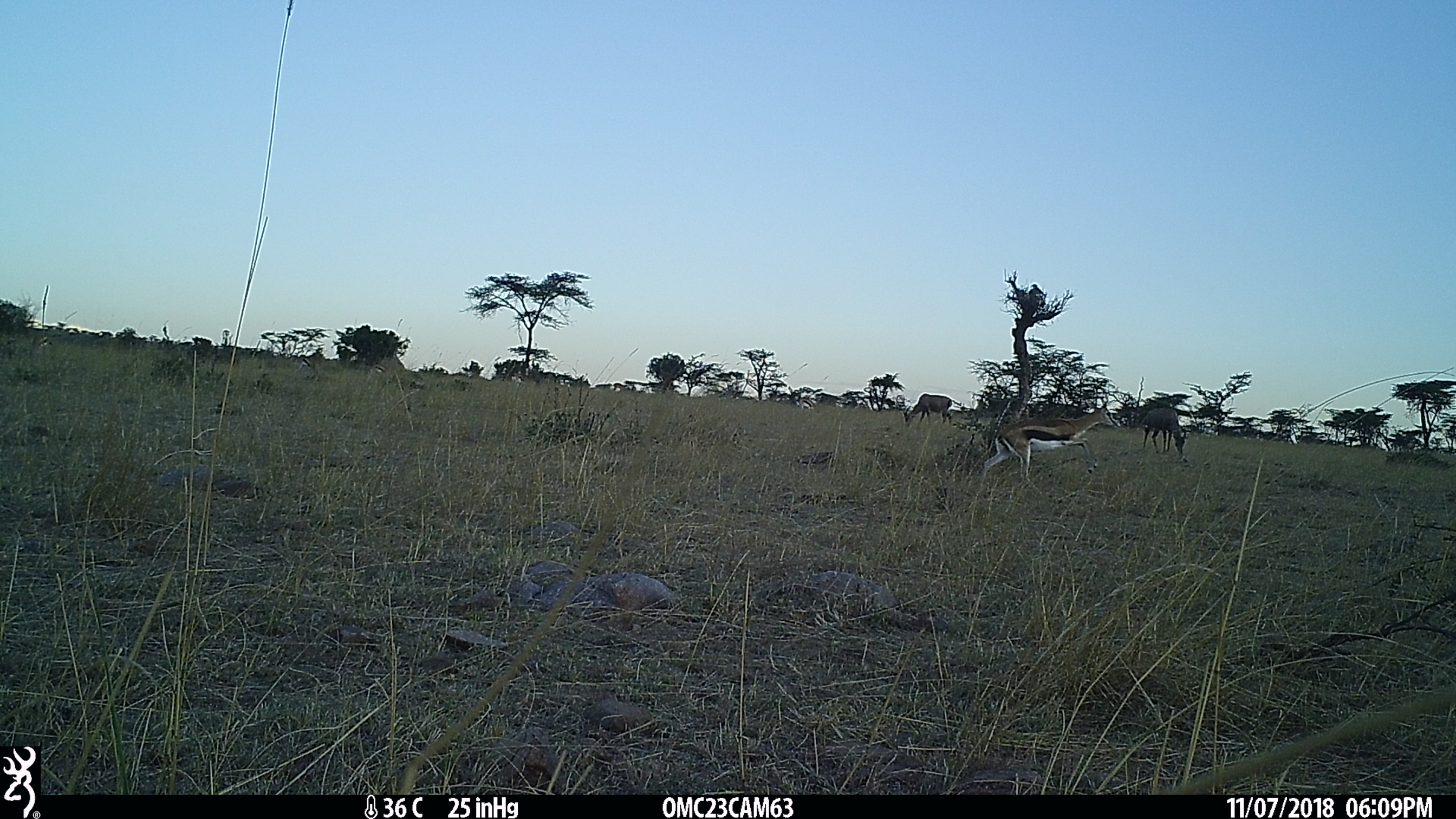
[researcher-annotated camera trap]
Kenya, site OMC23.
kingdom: Animalia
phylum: Chordata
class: Mammalia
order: Artiodactyla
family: Bovidae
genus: Eudorcas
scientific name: Eudorcas thomsonii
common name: thomon's gazelle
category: gazelle thomsons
Gazelle thomsons (thomon's gazelle) (Eudorcas thomsonii).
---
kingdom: Animalia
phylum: Chordata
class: Mammalia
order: Artiodactyla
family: Bovidae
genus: Damaliscus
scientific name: Damaliscus lunatus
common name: topi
Topi (Damaliscus lunatus).